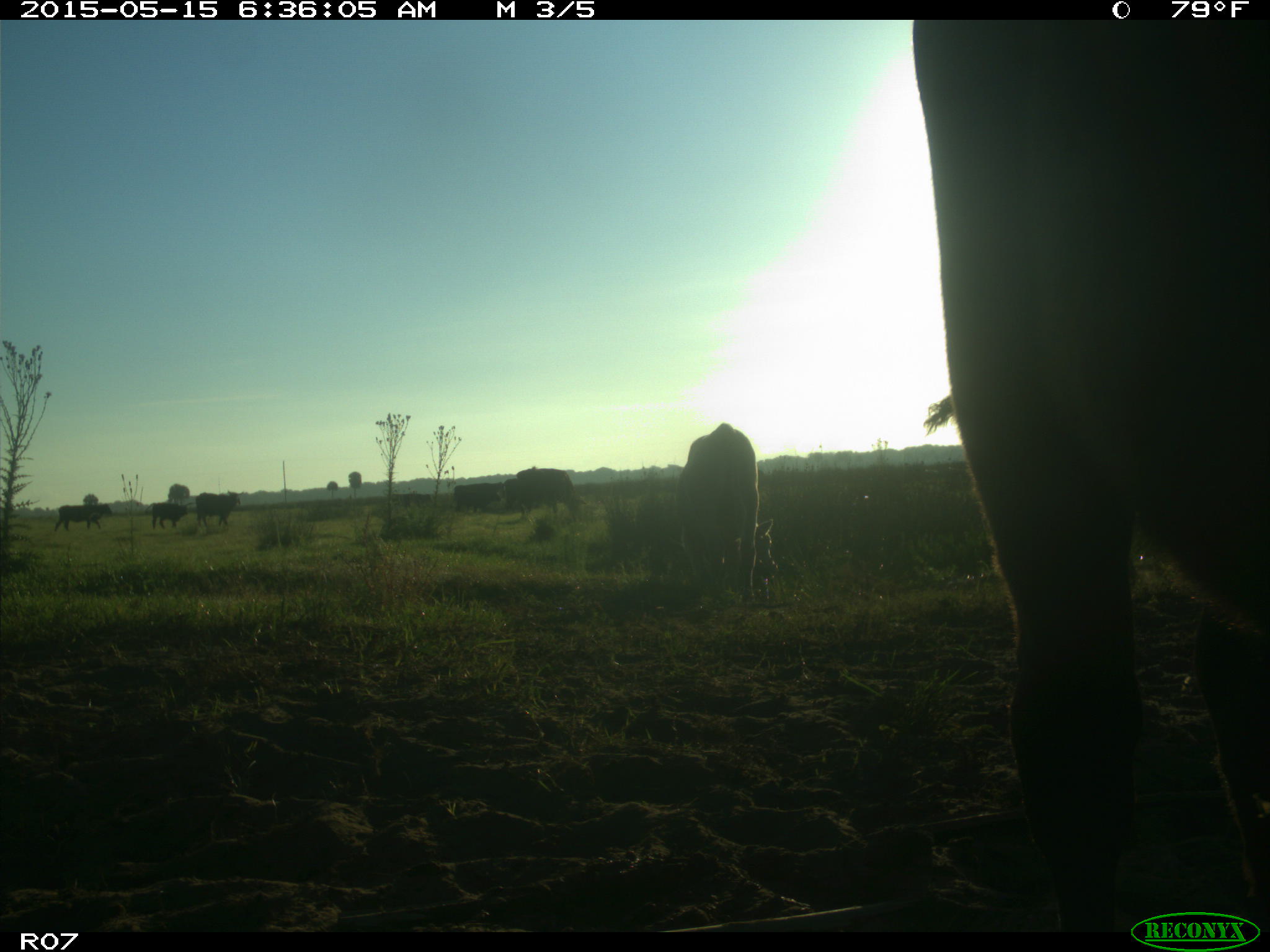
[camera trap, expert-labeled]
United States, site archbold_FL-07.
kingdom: Animalia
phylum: Chordata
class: Mammalia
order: Artiodactyla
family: Bovidae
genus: Bos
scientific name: Bos taurus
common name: domestic cow